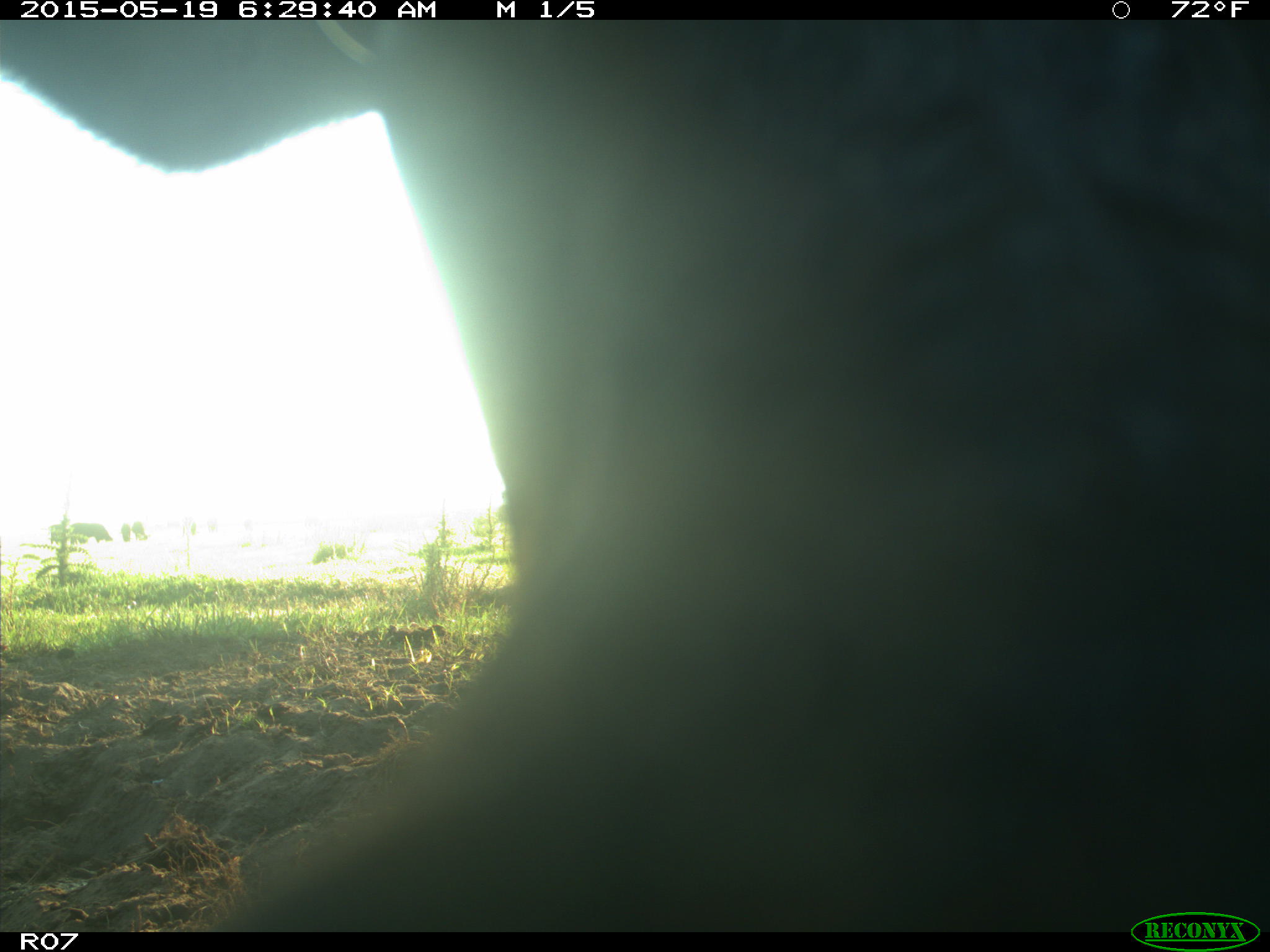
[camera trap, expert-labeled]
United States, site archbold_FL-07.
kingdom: Animalia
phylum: Chordata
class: Mammalia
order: Artiodactyla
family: Bovidae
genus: Bos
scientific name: Bos taurus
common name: domestic cow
Bos taurus (domestic cow).